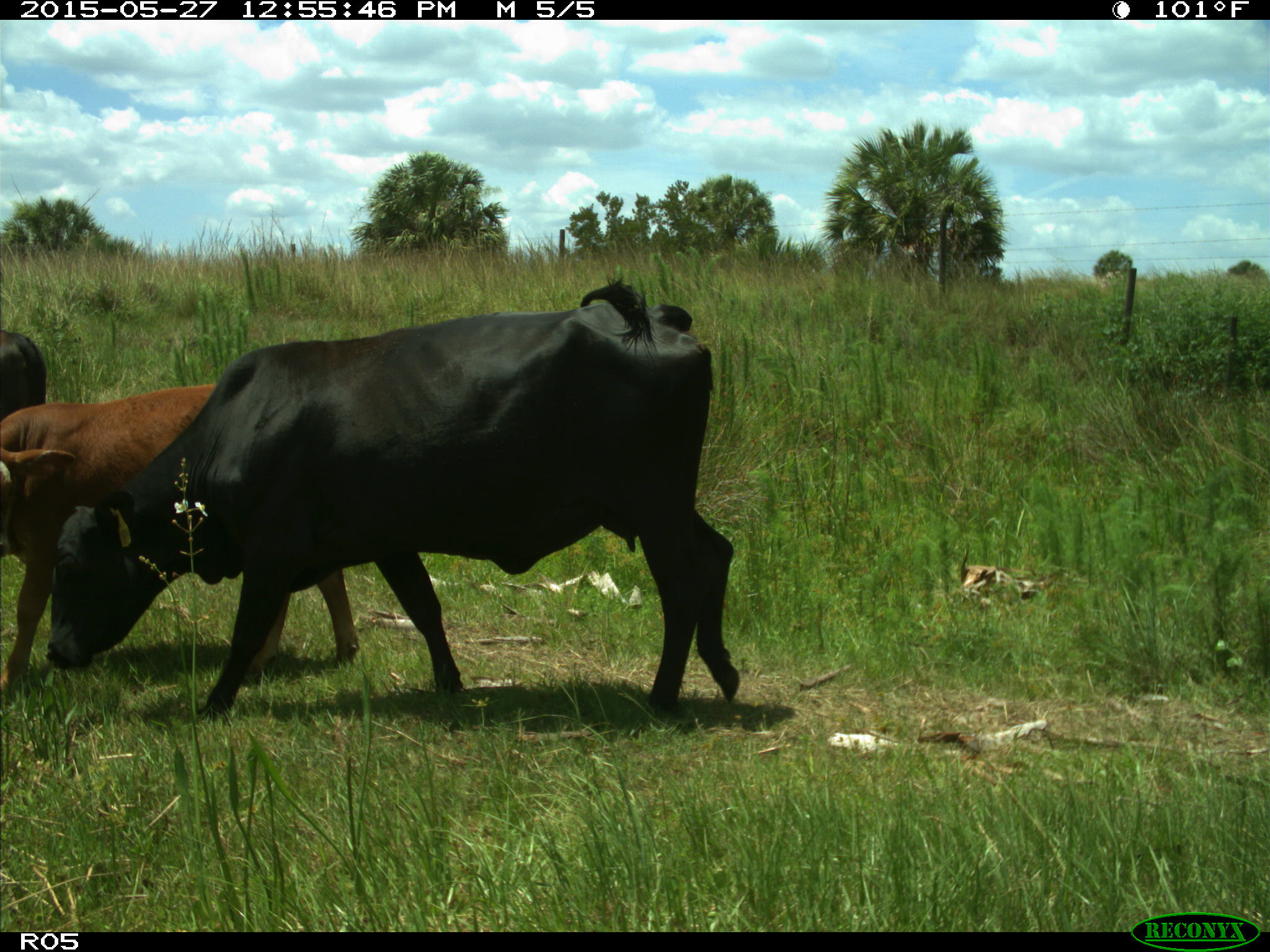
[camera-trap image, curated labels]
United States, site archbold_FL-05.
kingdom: Animalia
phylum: Chordata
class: Mammalia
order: Artiodactyla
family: Bovidae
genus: Bos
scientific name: Bos taurus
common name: domestic cow